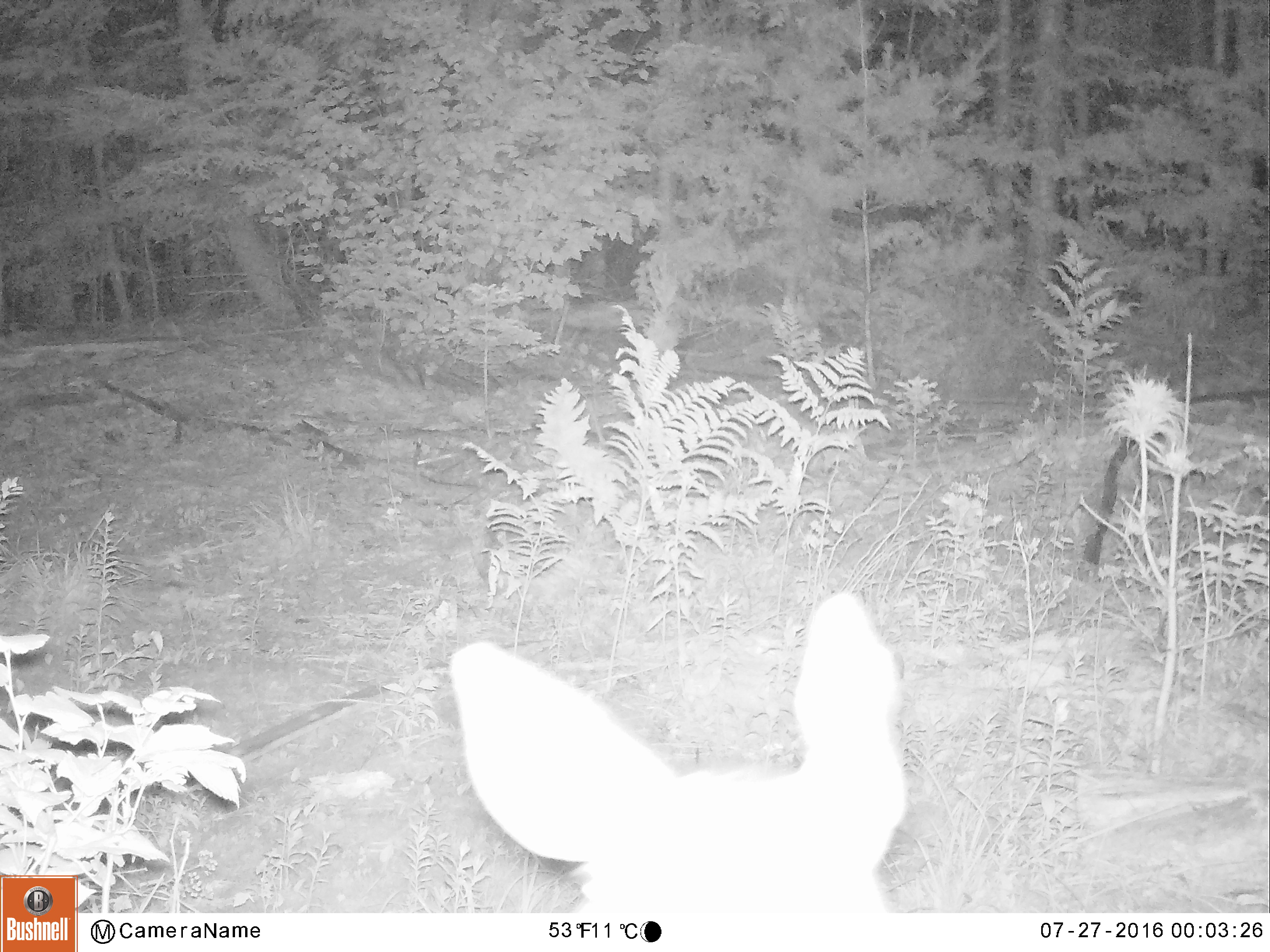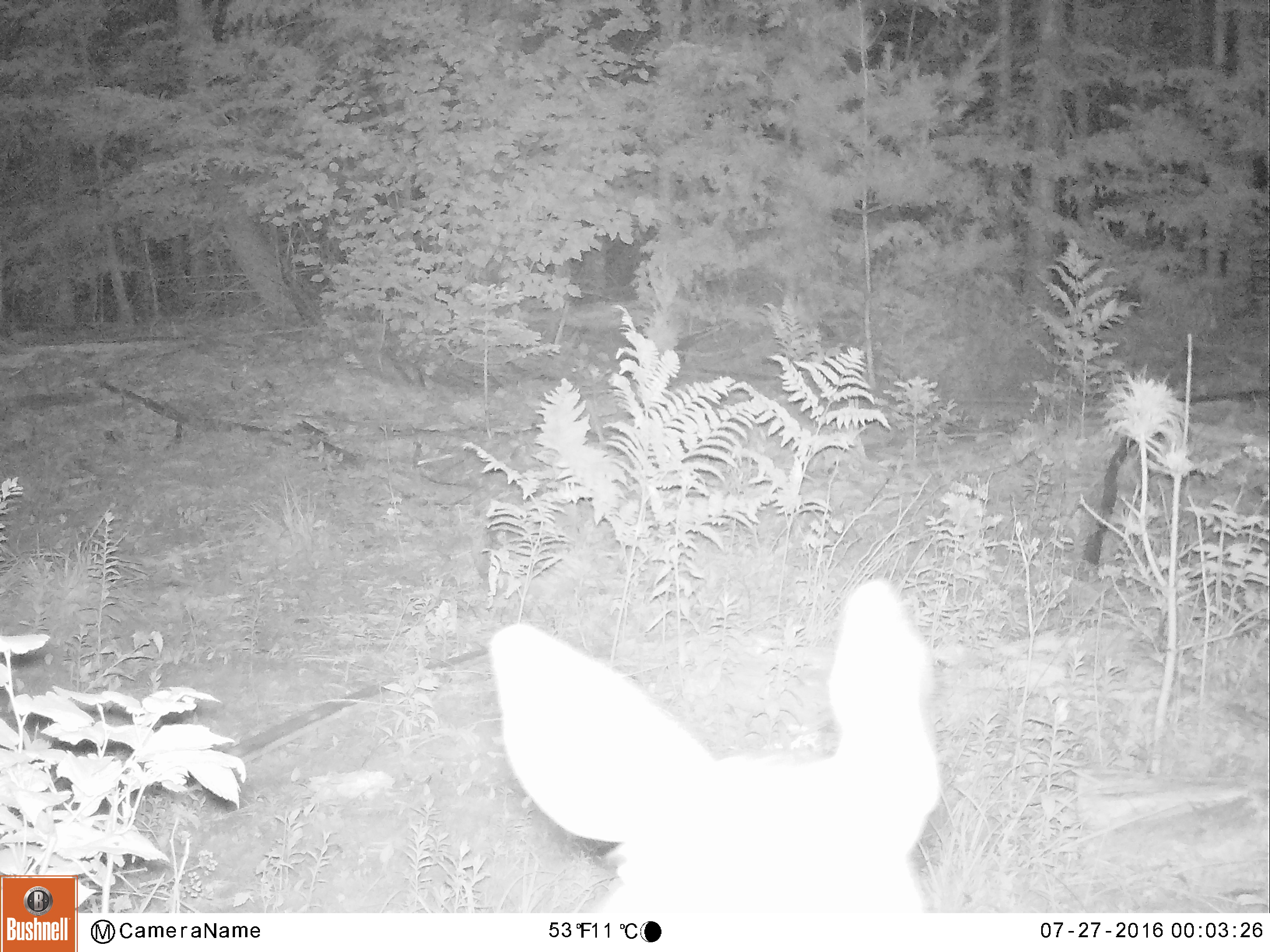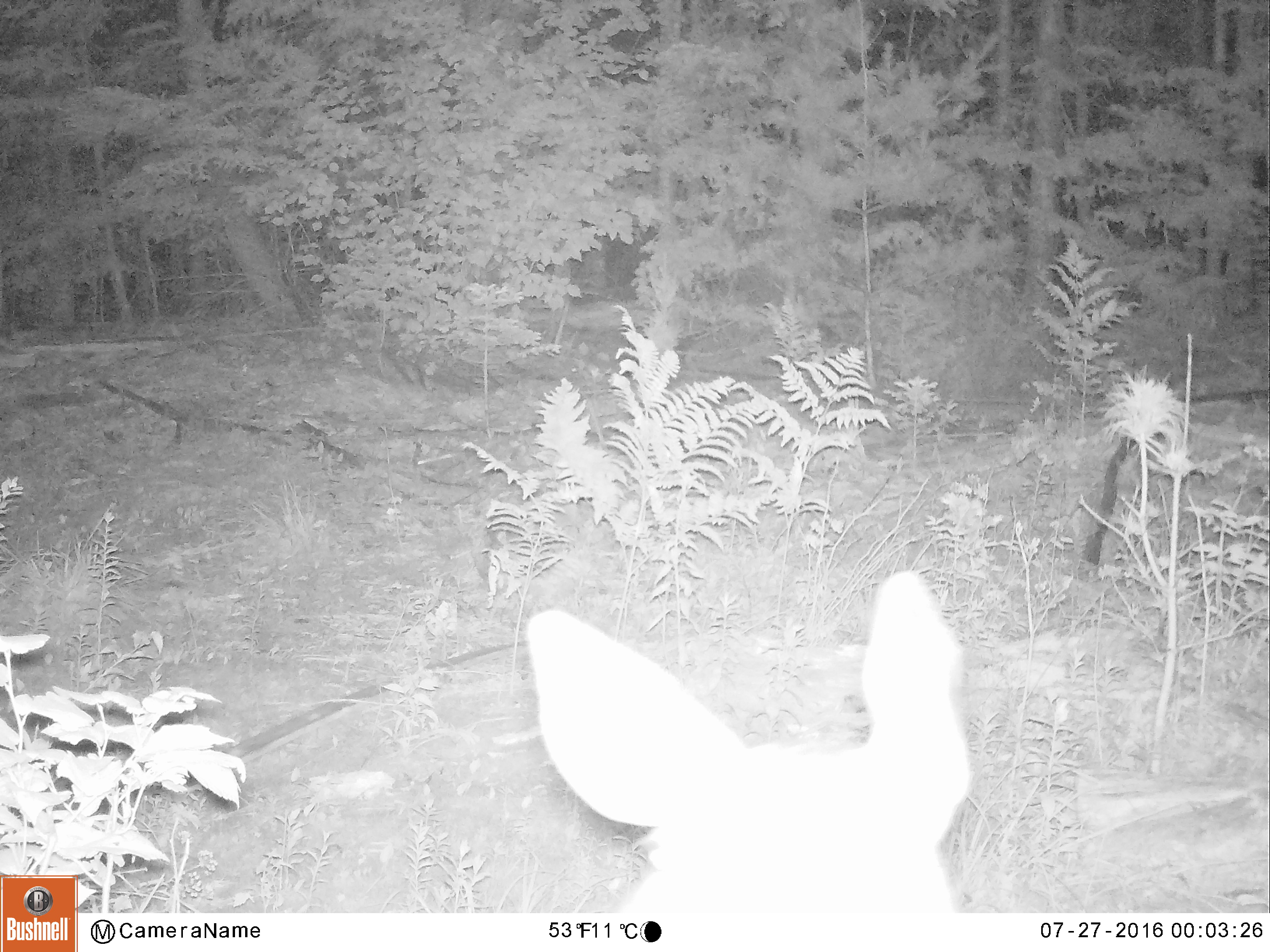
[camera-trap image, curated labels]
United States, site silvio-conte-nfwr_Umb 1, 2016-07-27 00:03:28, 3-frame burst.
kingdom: Animalia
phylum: Chordata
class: Mammalia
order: Artiodactyla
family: Cervidae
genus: Odocoileus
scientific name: Odocoileus virginianus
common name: white-tailed deer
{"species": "white-tailed deer (Odocoileus virginianus)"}